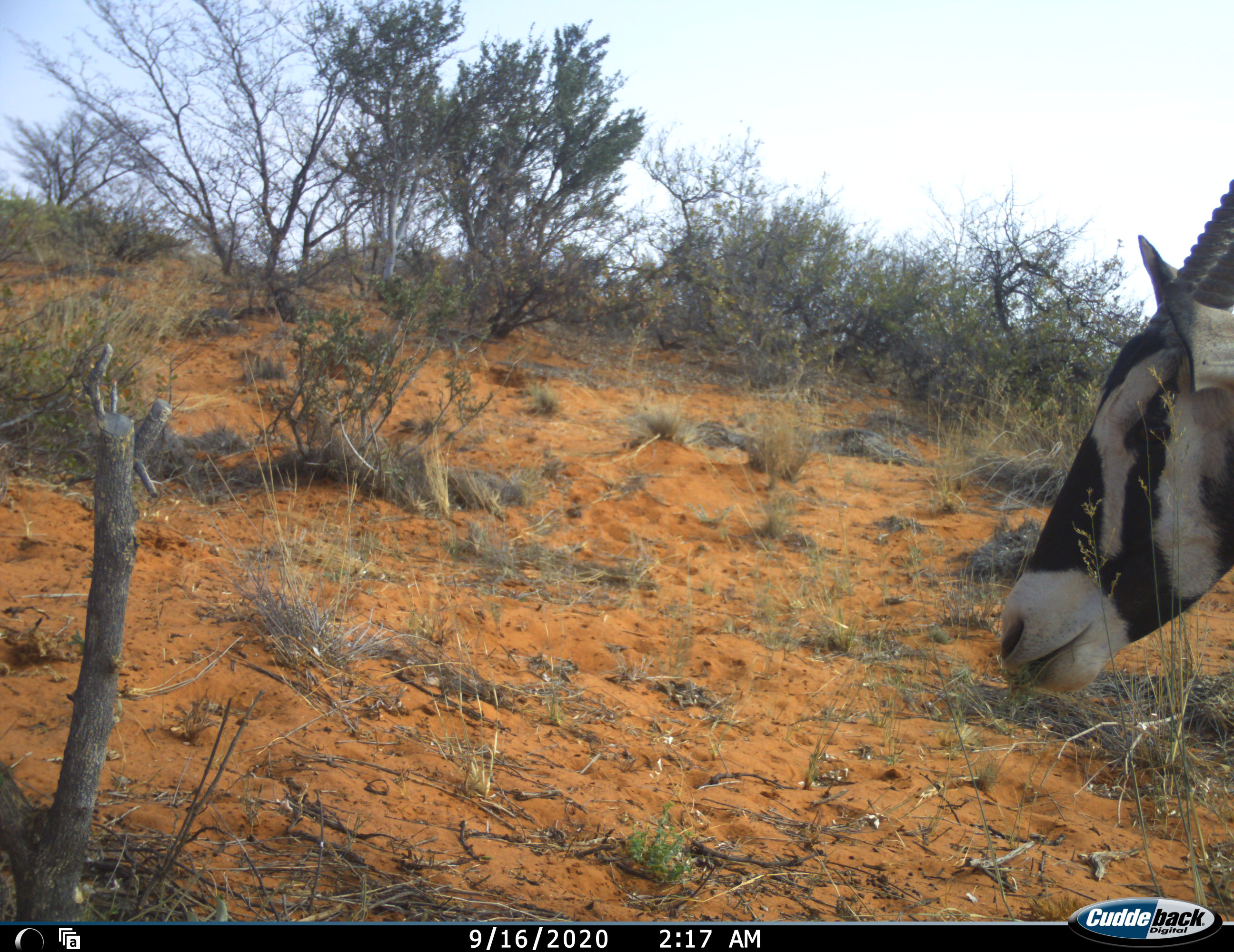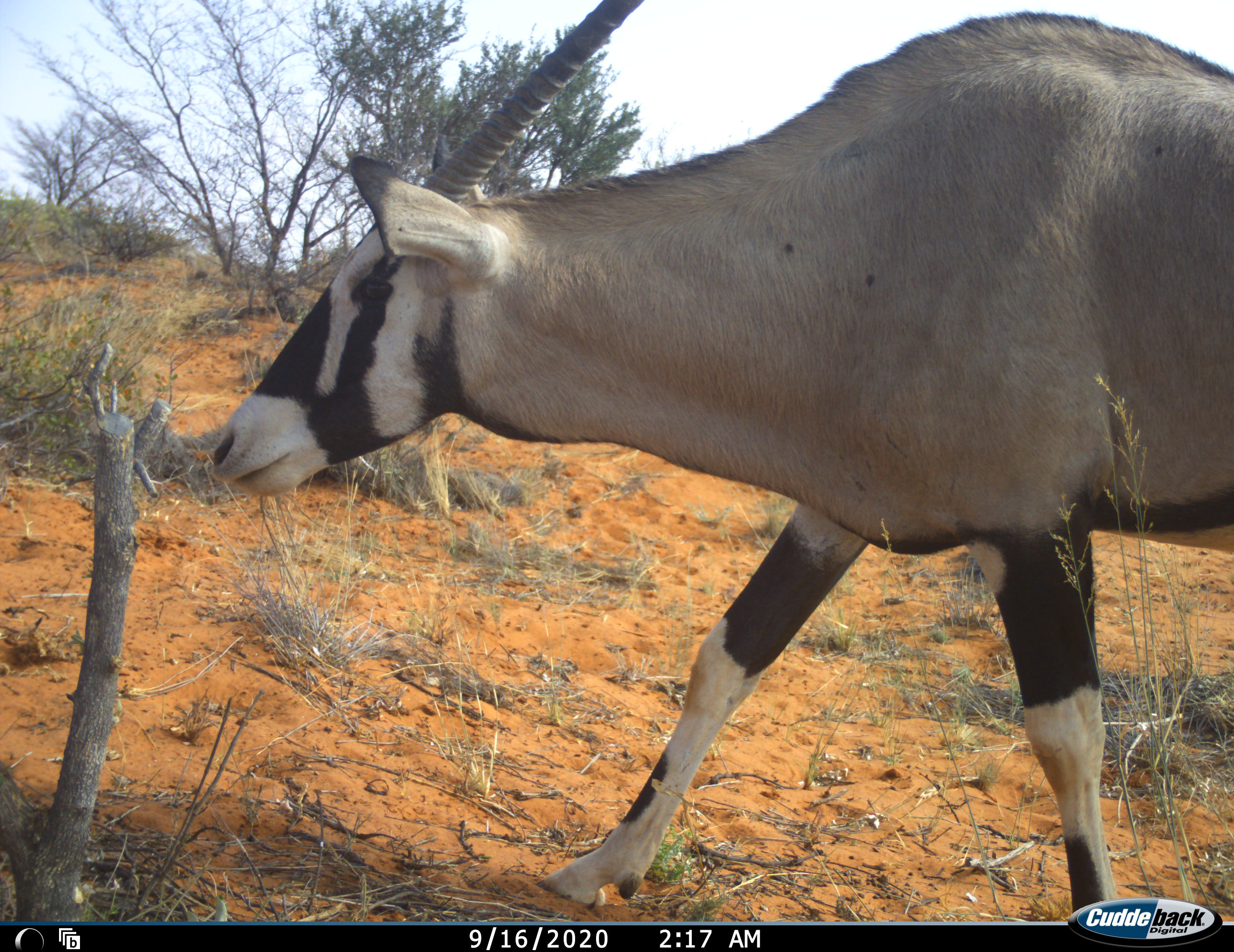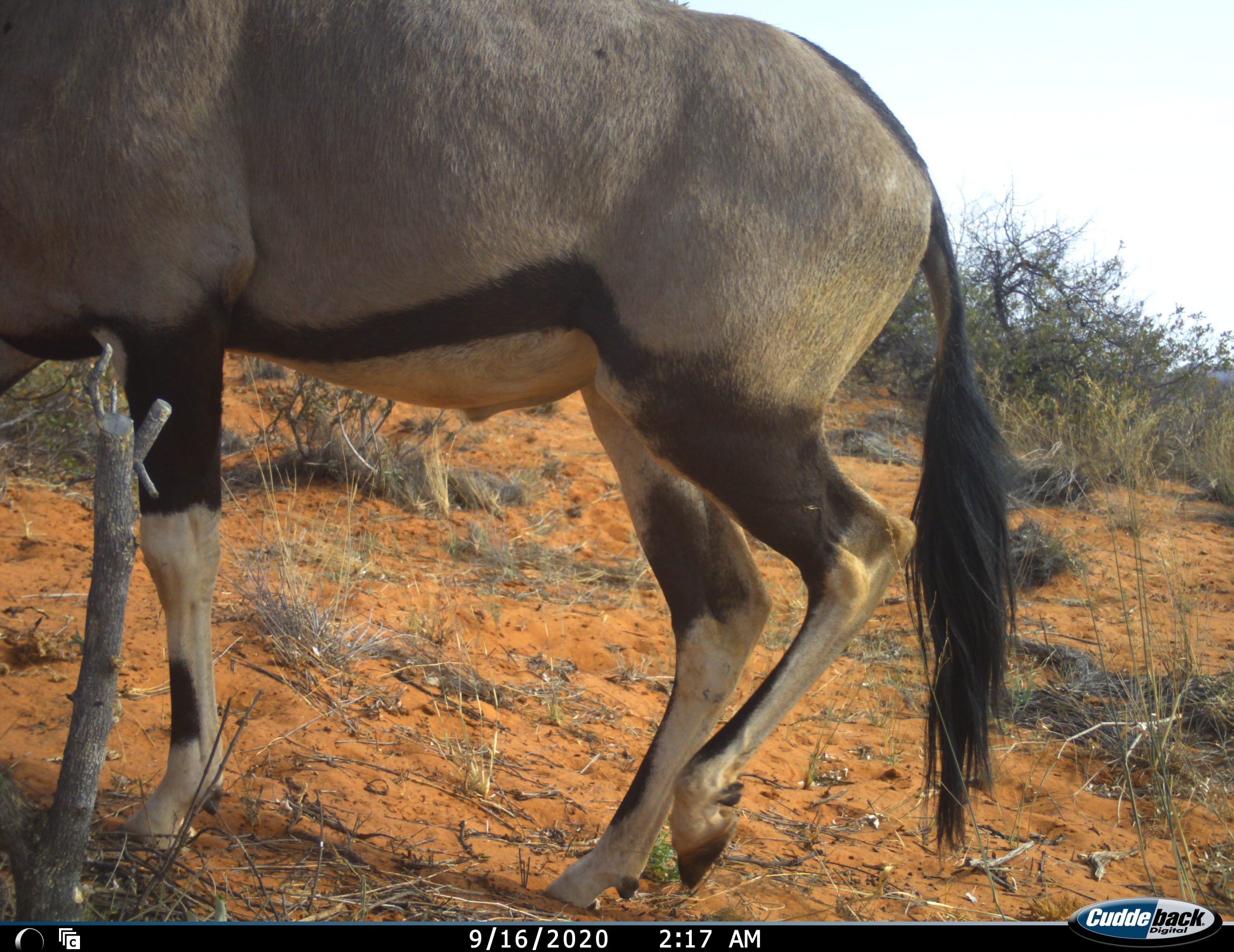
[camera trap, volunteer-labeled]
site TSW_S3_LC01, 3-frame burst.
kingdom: Animalia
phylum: Chordata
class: Mammalia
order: Artiodactyla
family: Bovidae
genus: Oryx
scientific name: Oryx gazella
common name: gemsbok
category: oryx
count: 1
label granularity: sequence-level